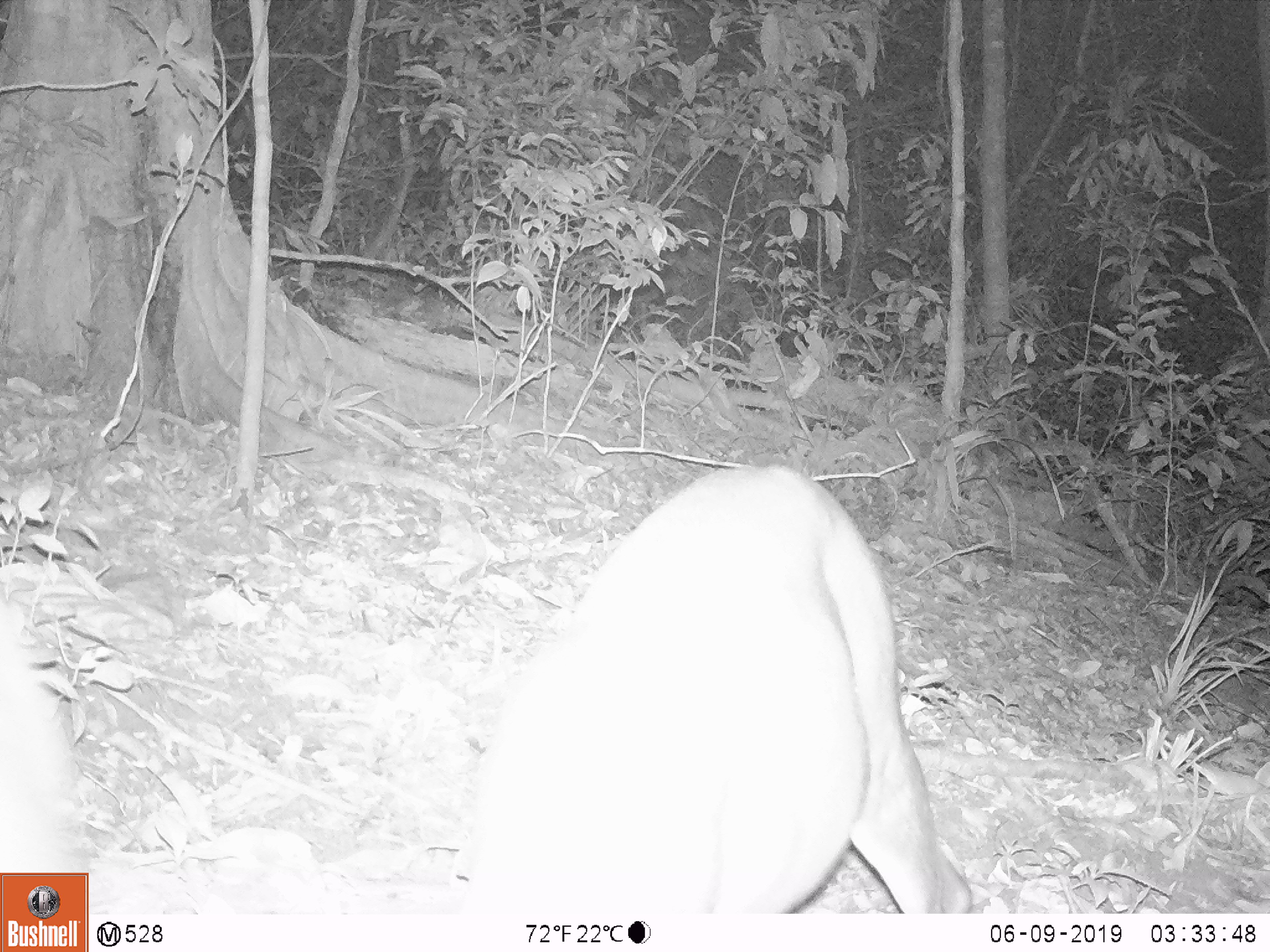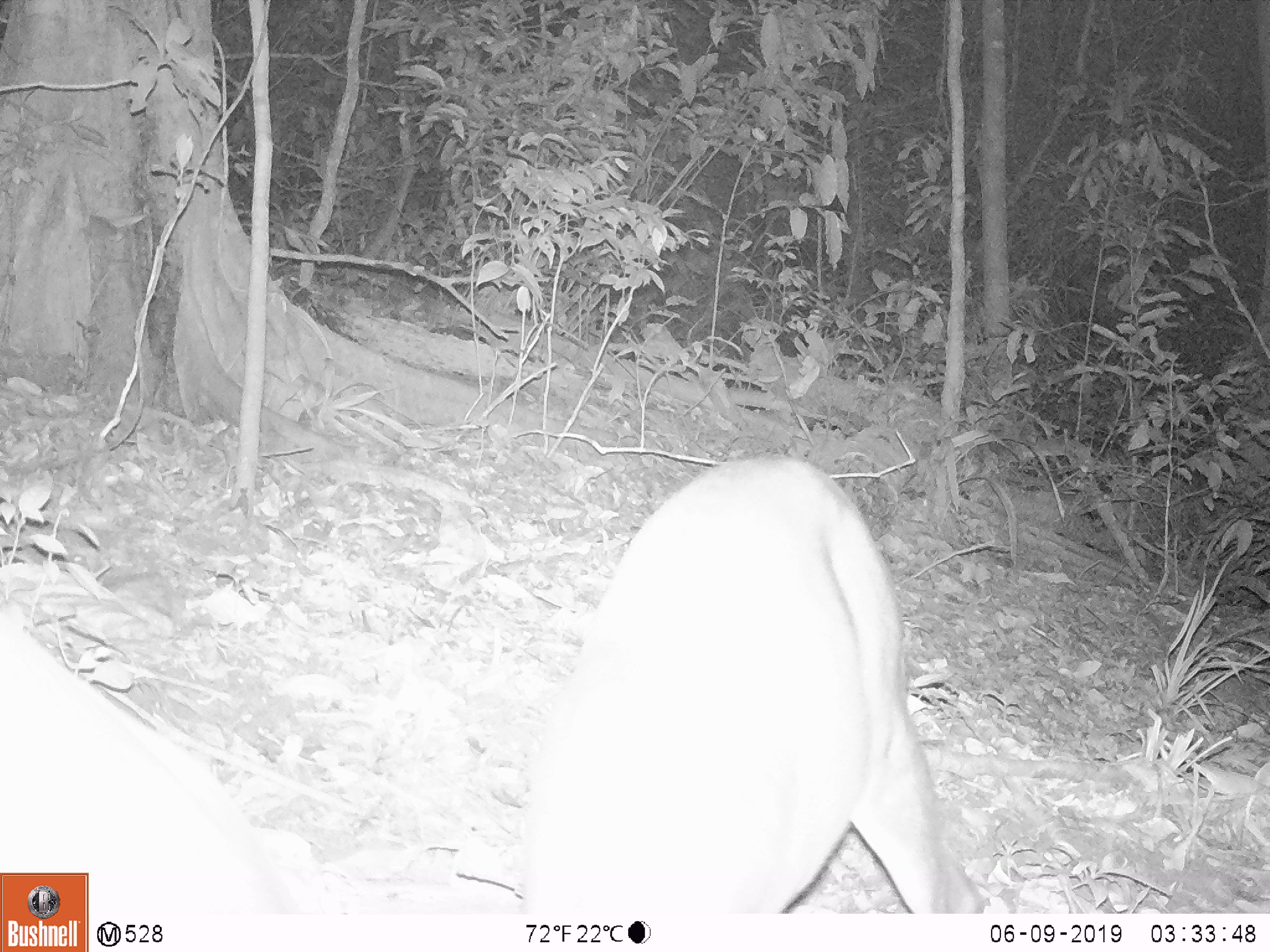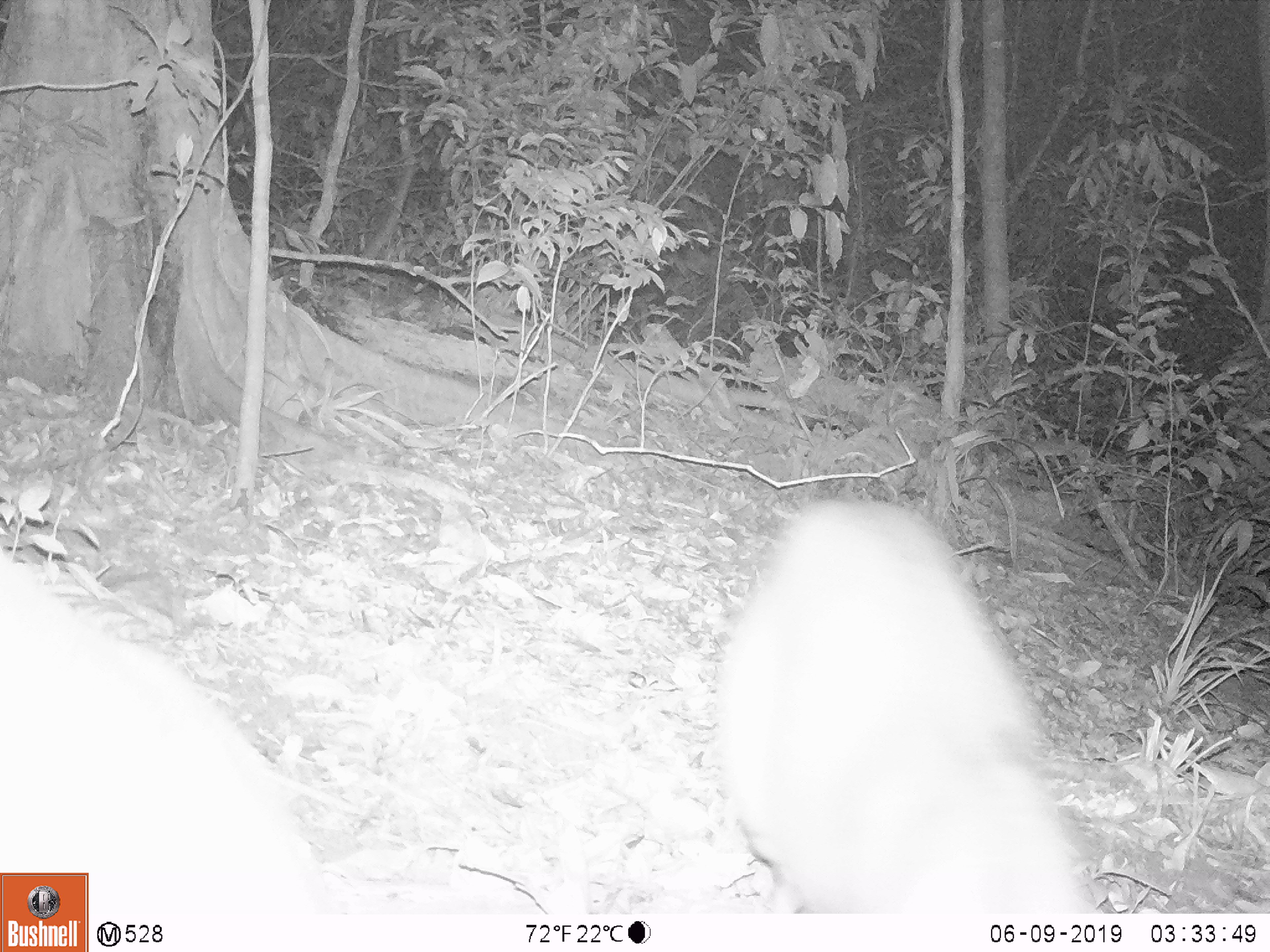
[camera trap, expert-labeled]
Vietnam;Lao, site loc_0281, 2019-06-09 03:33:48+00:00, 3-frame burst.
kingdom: Animalia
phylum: Chordata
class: Mammalia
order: Artiodactyla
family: Cervidae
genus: Muntiacus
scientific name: Muntiacus rooseveltorum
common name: roosevelt's muntjac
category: roosevelts muntjac group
Roosevelts muntjac group (roosevelt's muntjac) (Muntiacus rooseveltorum). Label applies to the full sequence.